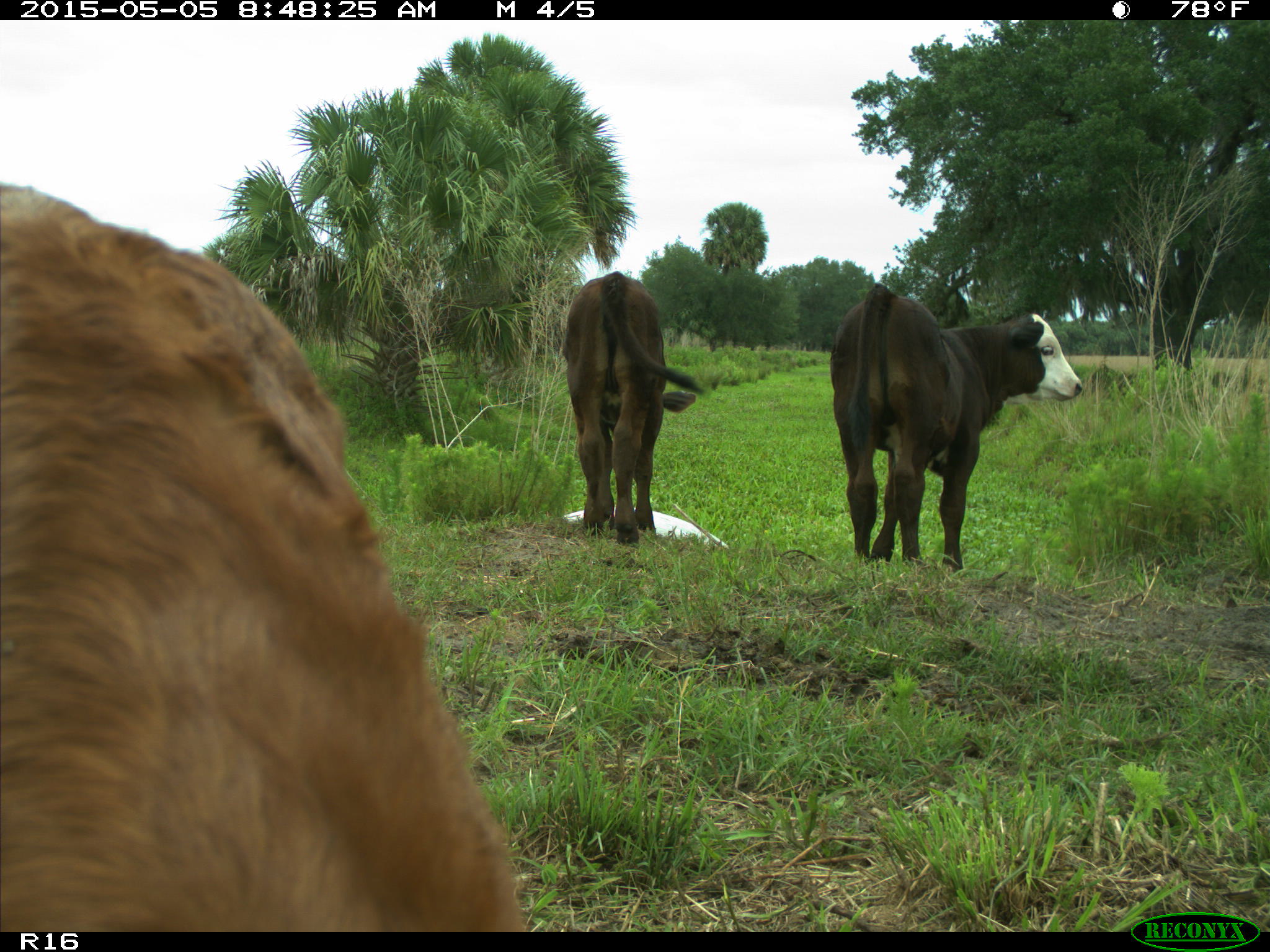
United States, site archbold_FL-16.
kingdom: Animalia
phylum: Chordata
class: Mammalia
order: Artiodactyla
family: Bovidae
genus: Bos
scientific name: Bos taurus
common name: domestic cow